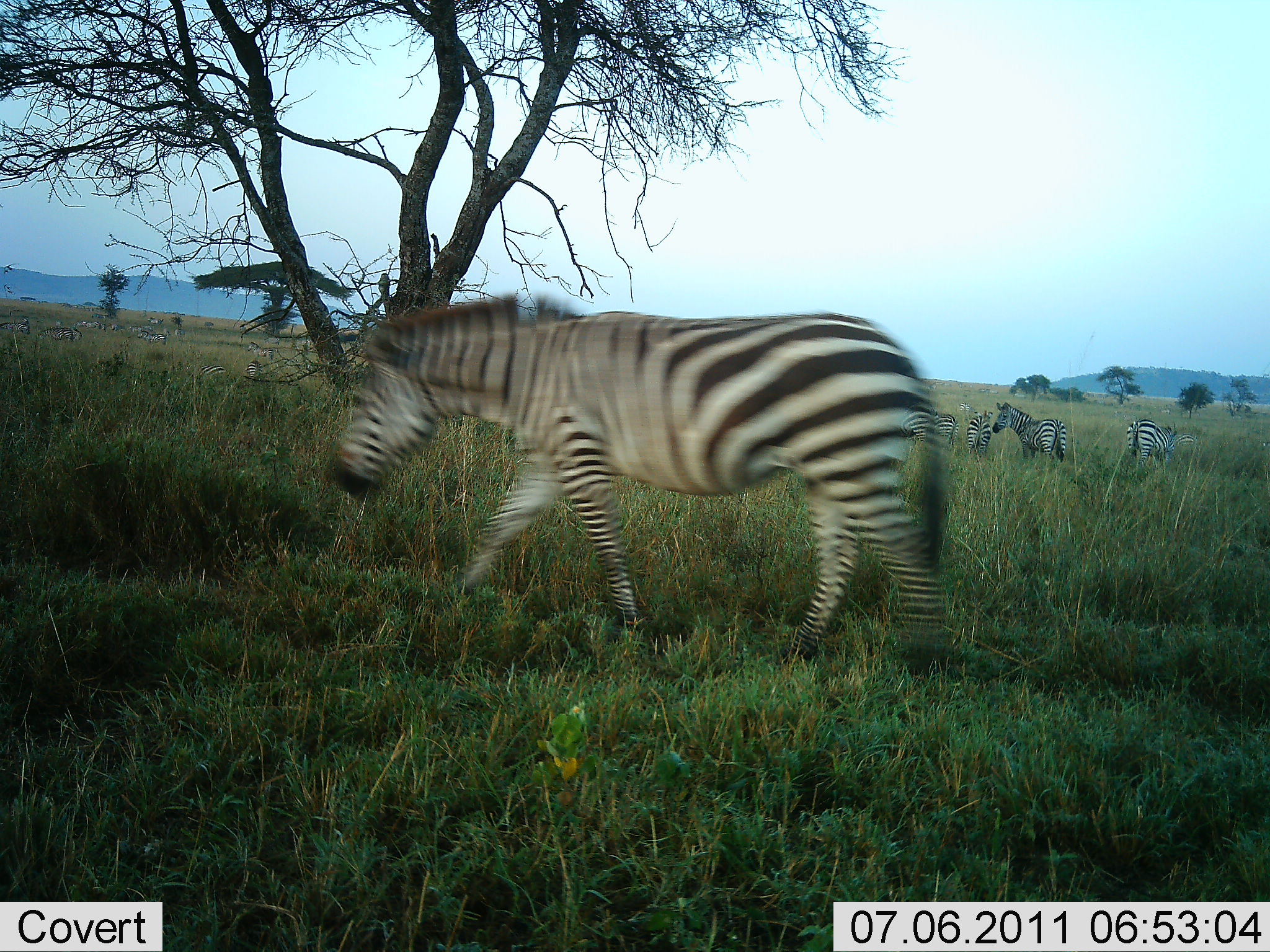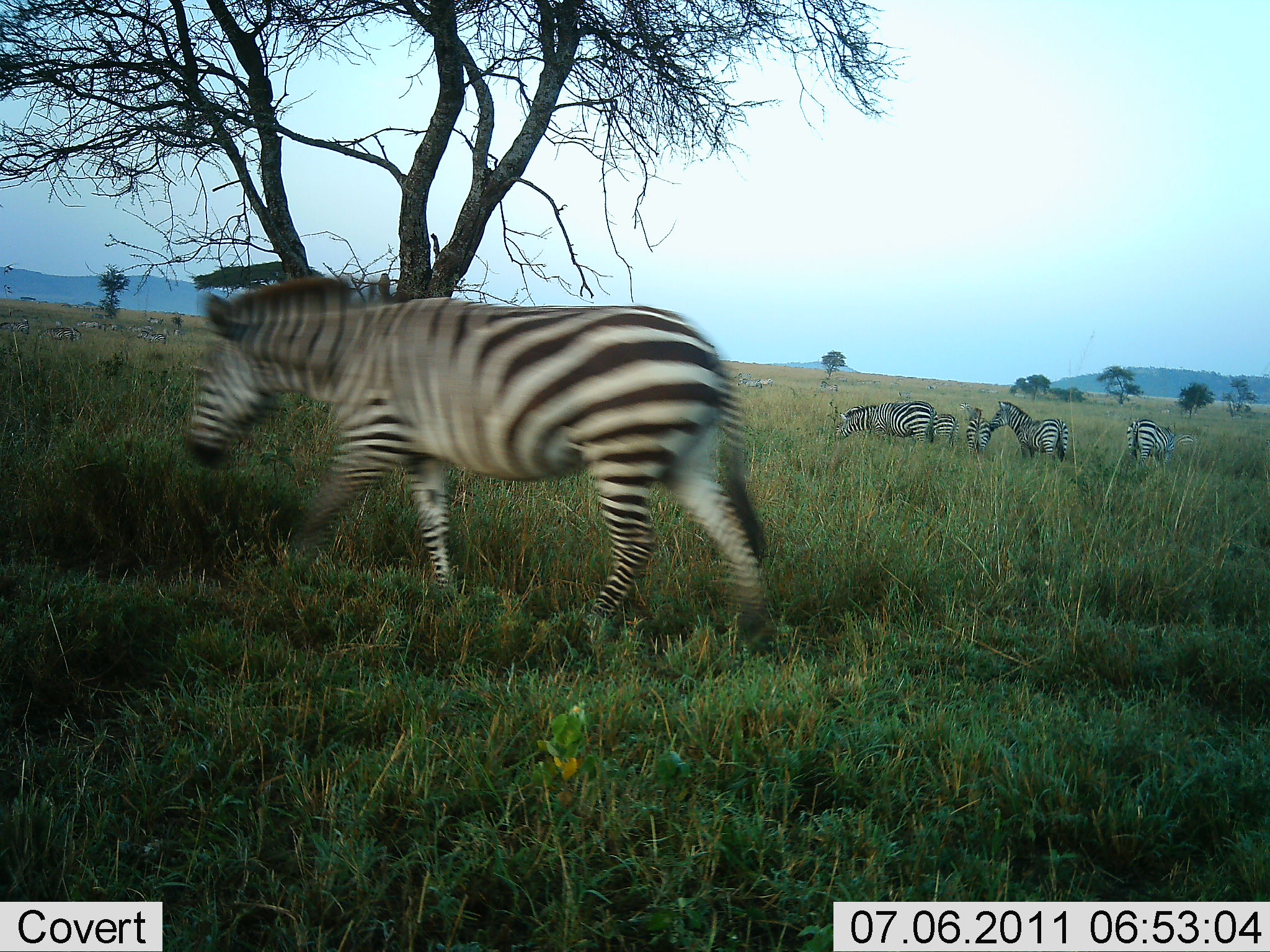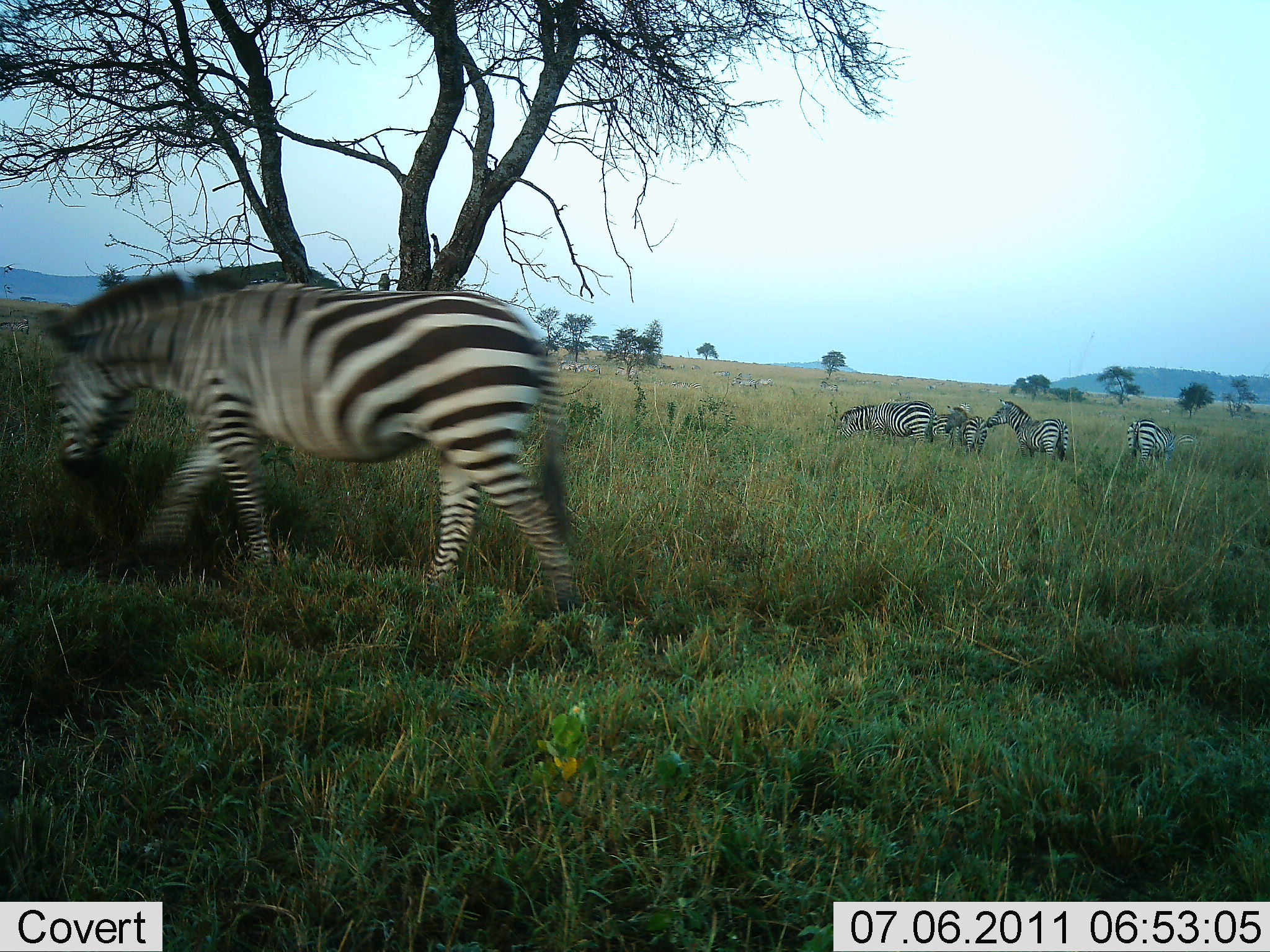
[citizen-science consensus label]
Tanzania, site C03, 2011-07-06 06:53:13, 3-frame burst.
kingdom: Animalia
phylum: Chordata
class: Mammalia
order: Perissodactyla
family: Equidae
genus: Equus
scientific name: Equus quagga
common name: plains zebra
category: zebra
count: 6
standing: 62%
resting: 8%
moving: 92%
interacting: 0%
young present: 0%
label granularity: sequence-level